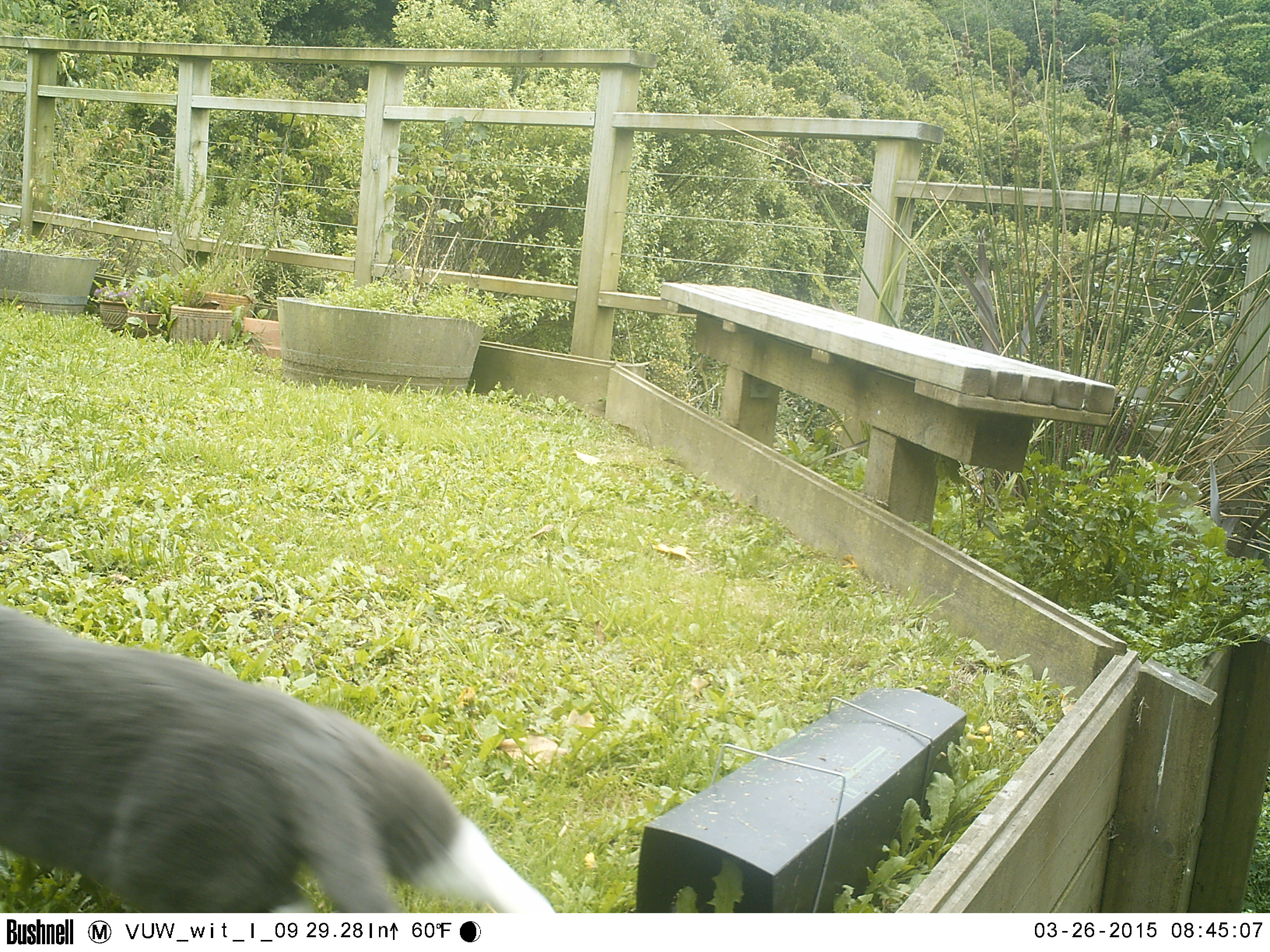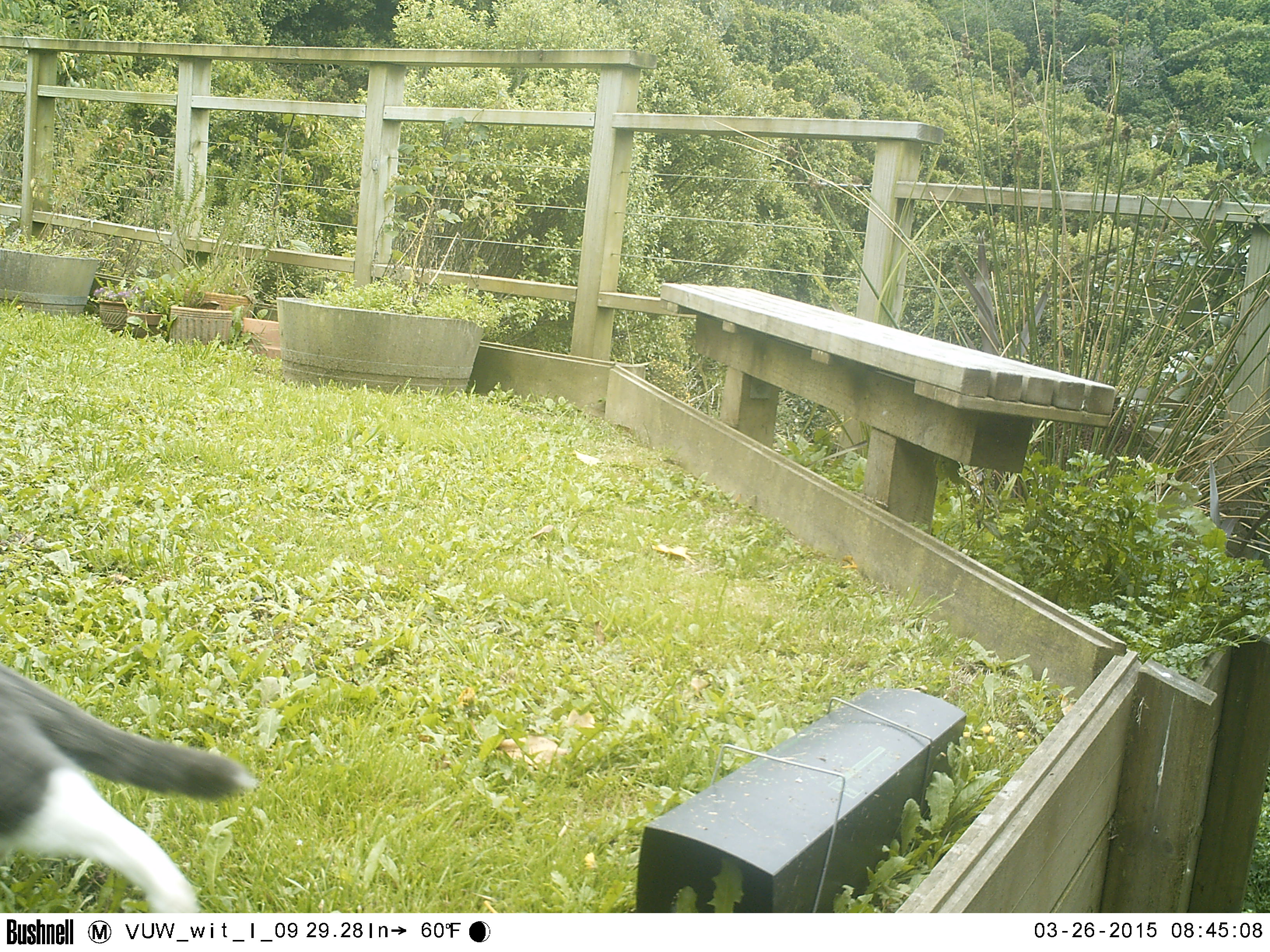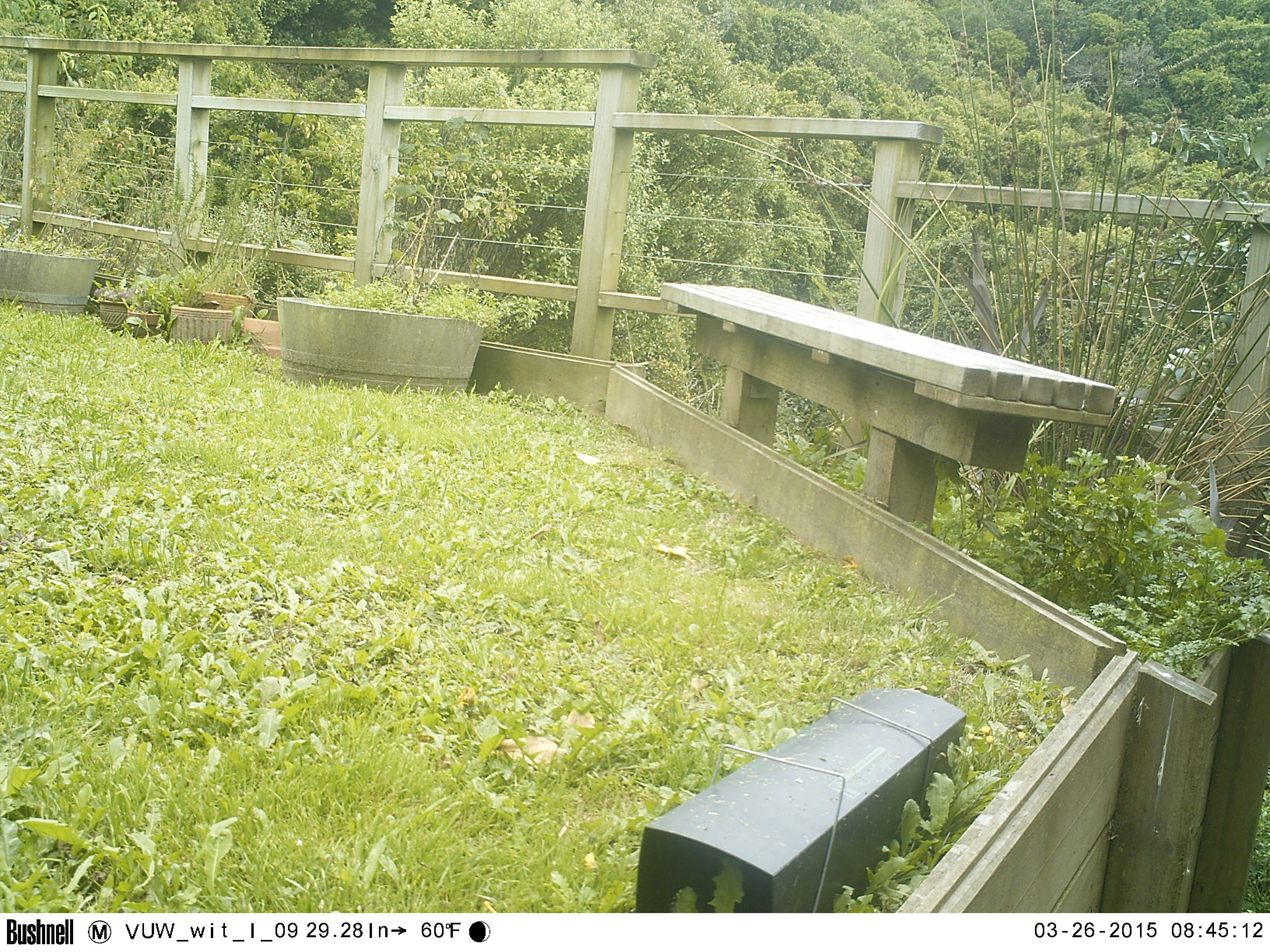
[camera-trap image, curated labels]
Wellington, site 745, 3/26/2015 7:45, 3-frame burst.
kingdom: Animalia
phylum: Chordata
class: Mammalia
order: Carnivora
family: Felidae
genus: Felis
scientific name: Felis catus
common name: cat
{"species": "cat (Felis catus)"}